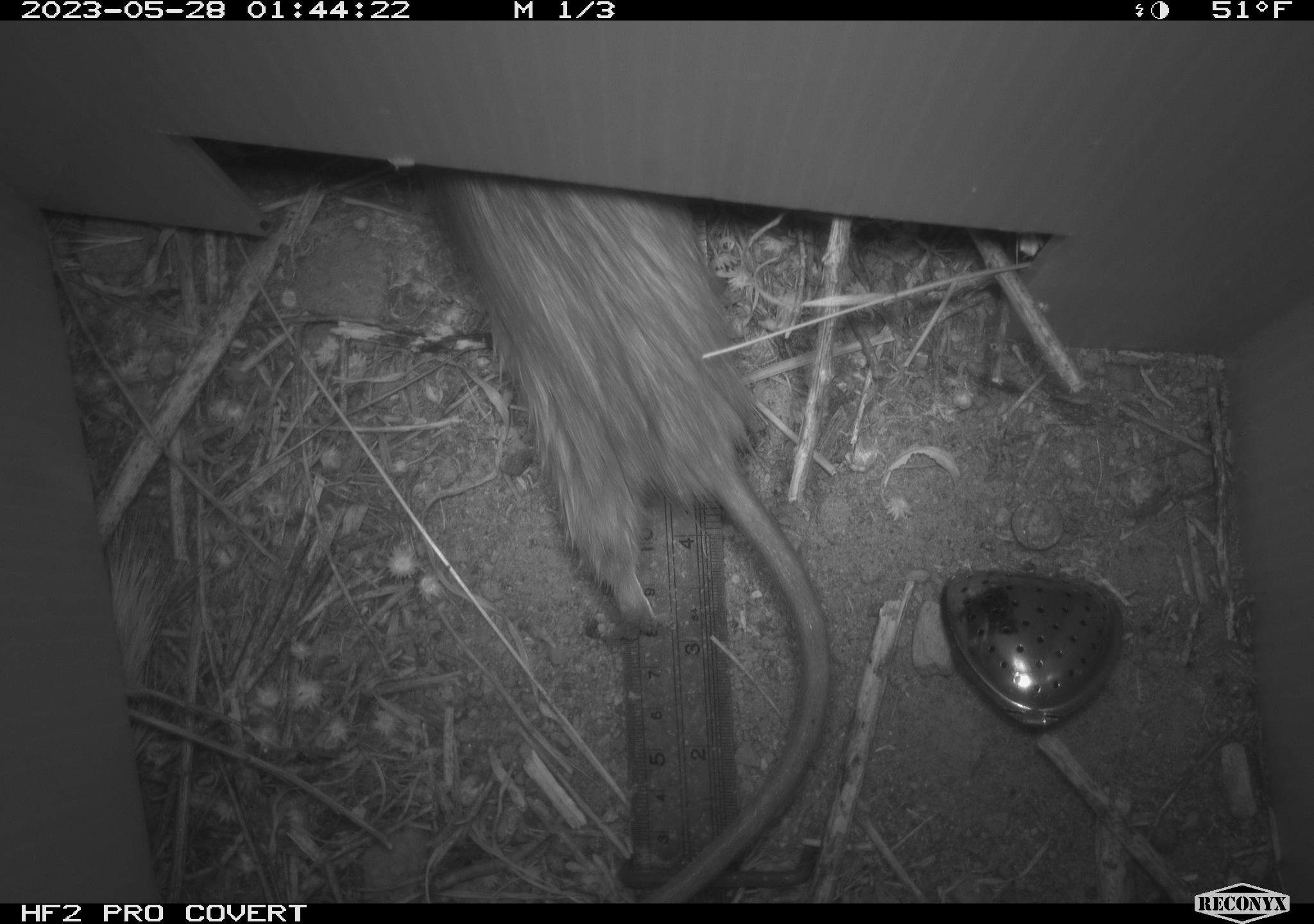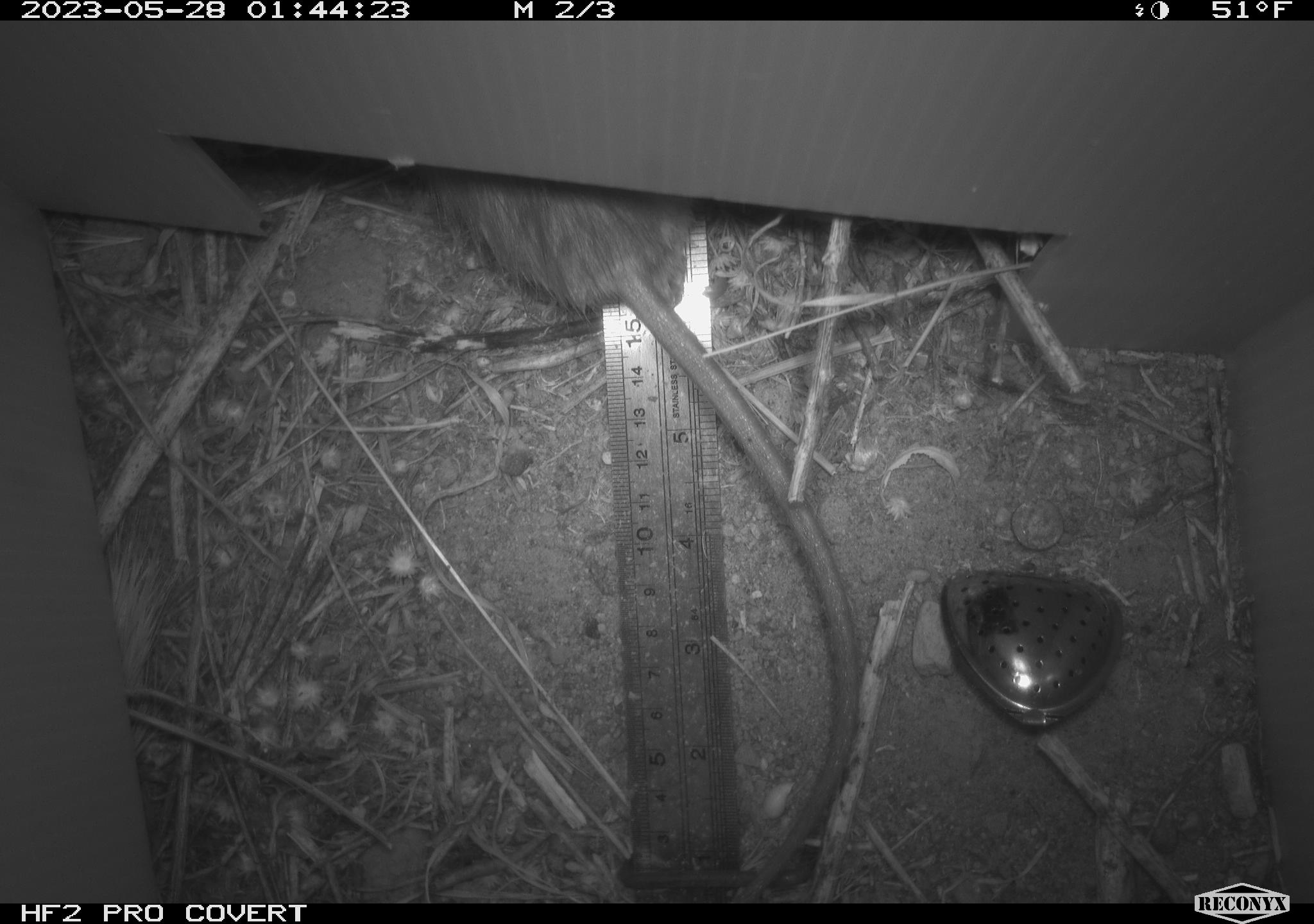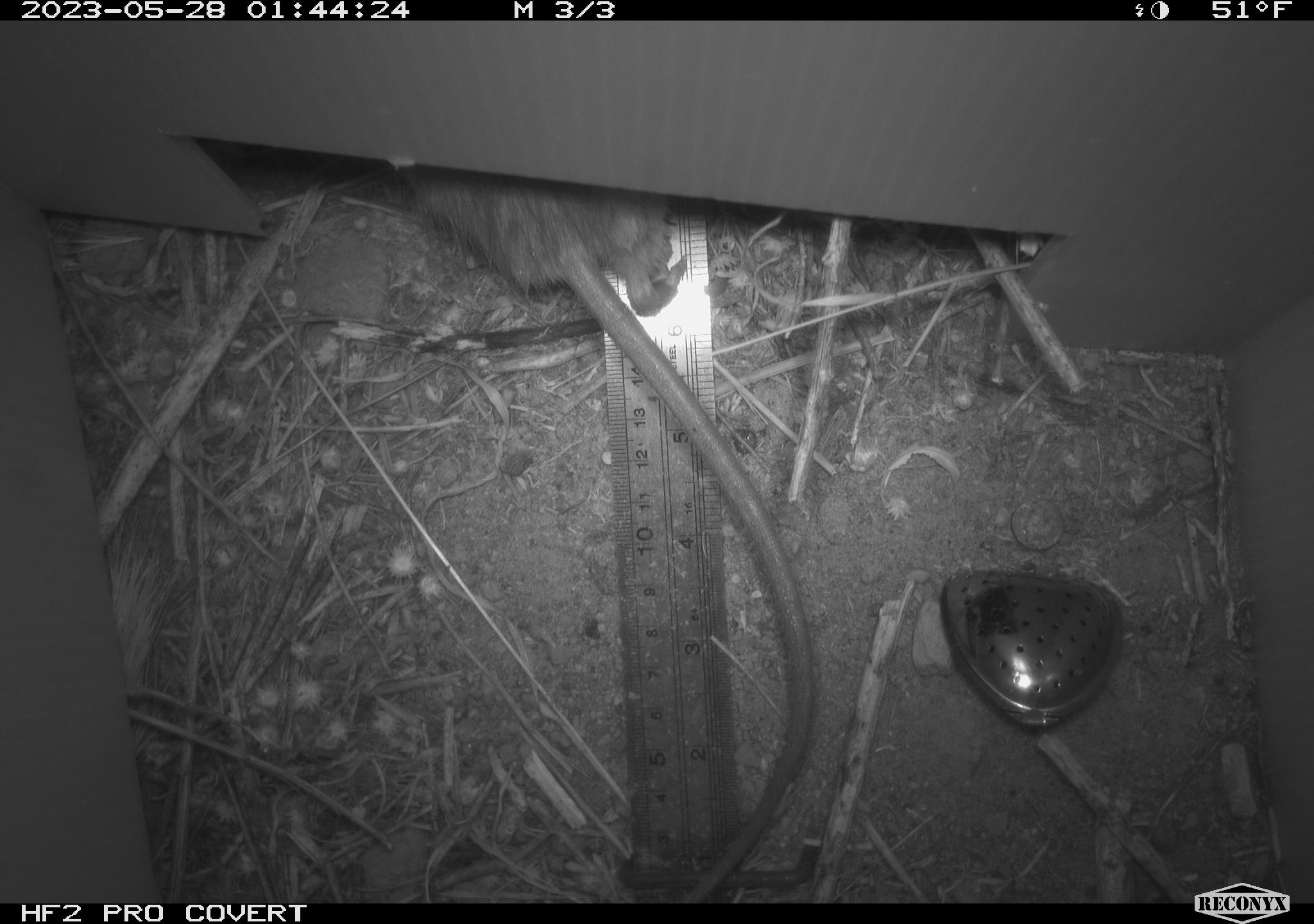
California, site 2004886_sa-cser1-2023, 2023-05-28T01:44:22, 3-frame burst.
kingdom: Animalia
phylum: Chordata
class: Mammalia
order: Rodentia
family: Muridae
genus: Rattus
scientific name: Rattus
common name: rat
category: rattus species